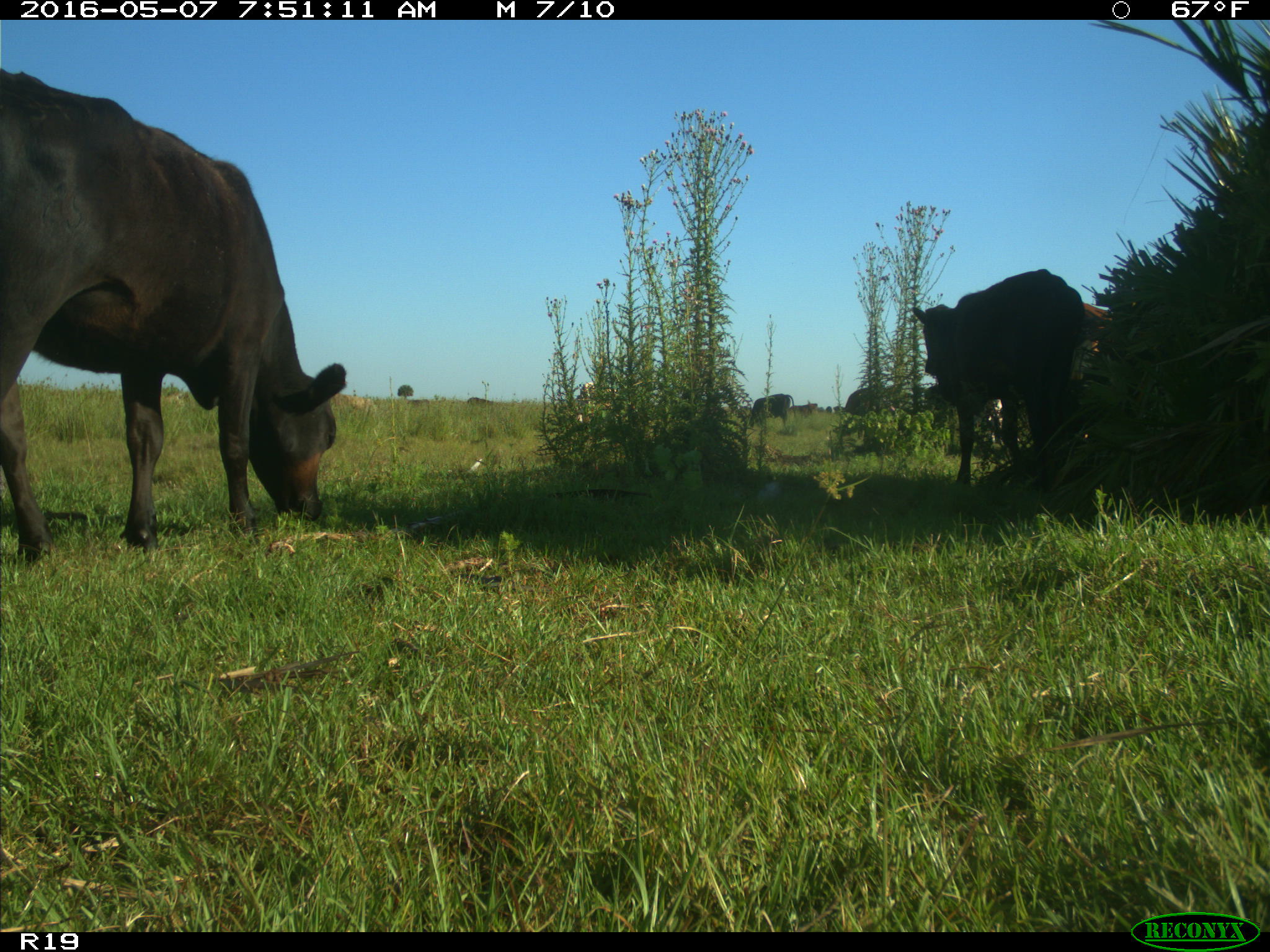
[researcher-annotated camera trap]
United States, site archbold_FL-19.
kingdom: Animalia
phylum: Chordata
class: Mammalia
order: Artiodactyla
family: Bovidae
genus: Bos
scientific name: Bos taurus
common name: domestic cow